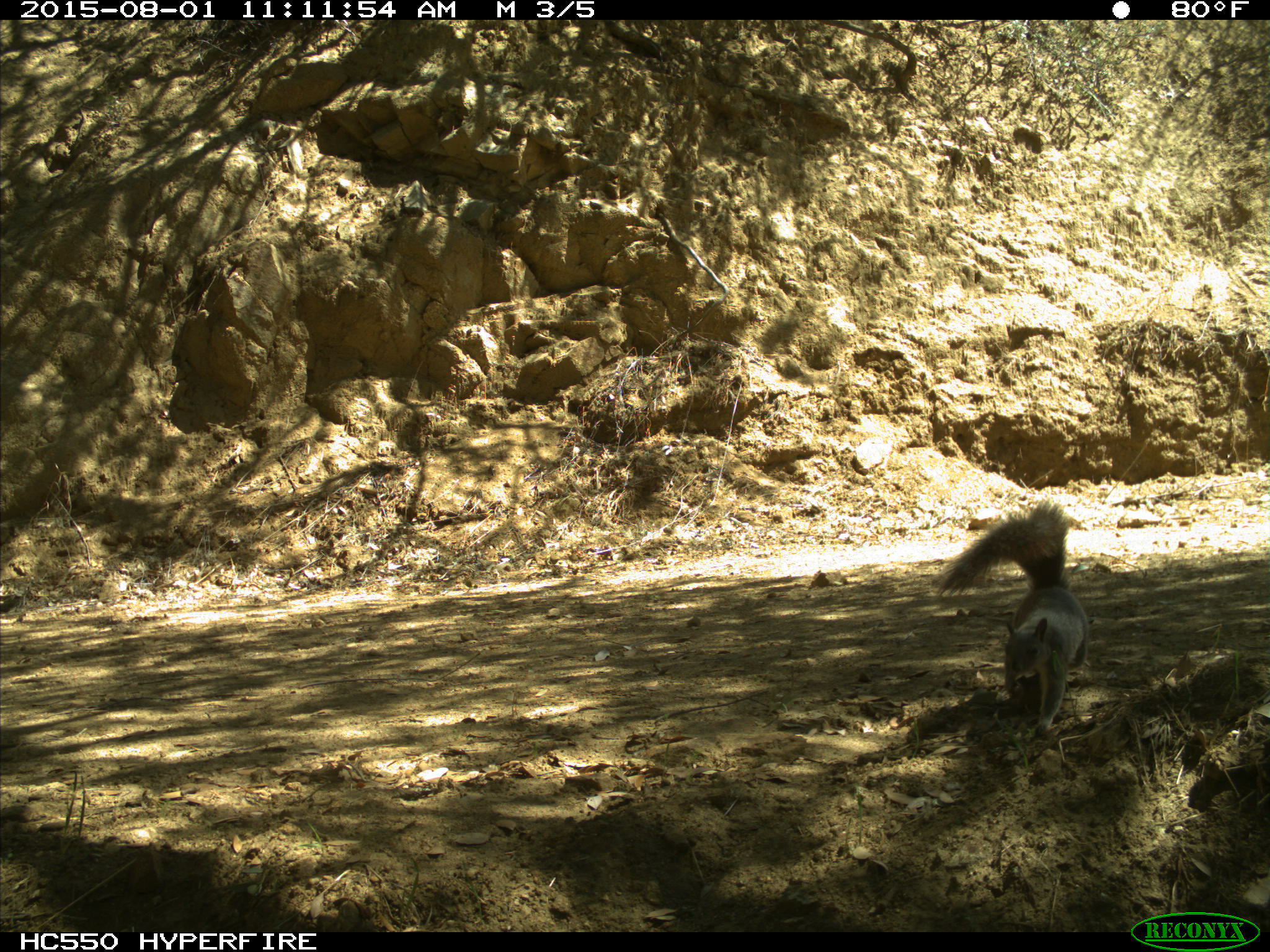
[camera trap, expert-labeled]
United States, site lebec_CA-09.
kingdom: Animalia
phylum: Chordata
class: Mammalia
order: Rodentia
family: Sciuridae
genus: Sciurus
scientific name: Sciurus carolinensis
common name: eastern gray squirrel